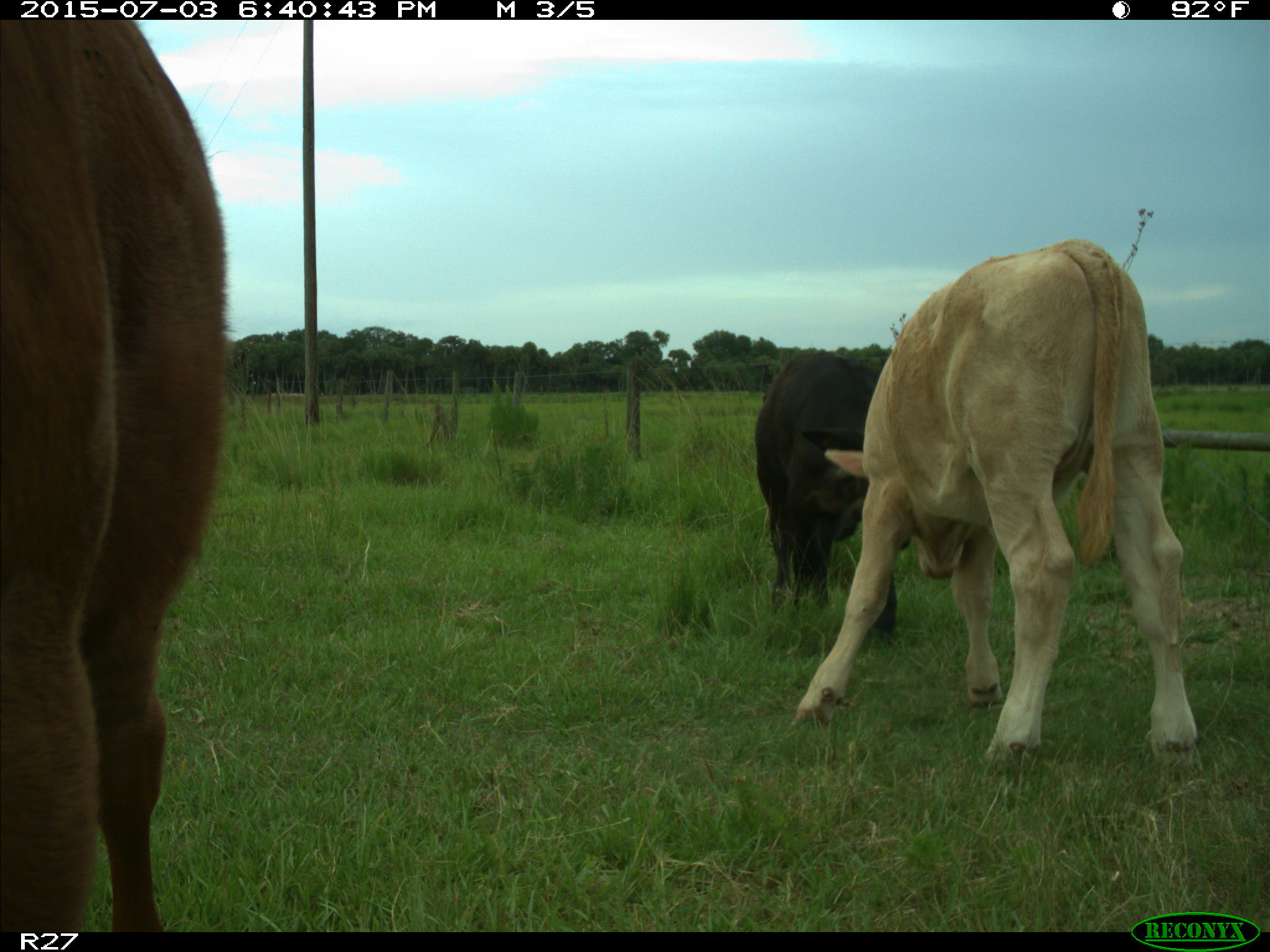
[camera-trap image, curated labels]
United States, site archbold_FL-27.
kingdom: Animalia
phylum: Chordata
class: Mammalia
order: Artiodactyla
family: Bovidae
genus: Bos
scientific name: Bos taurus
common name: domestic cow